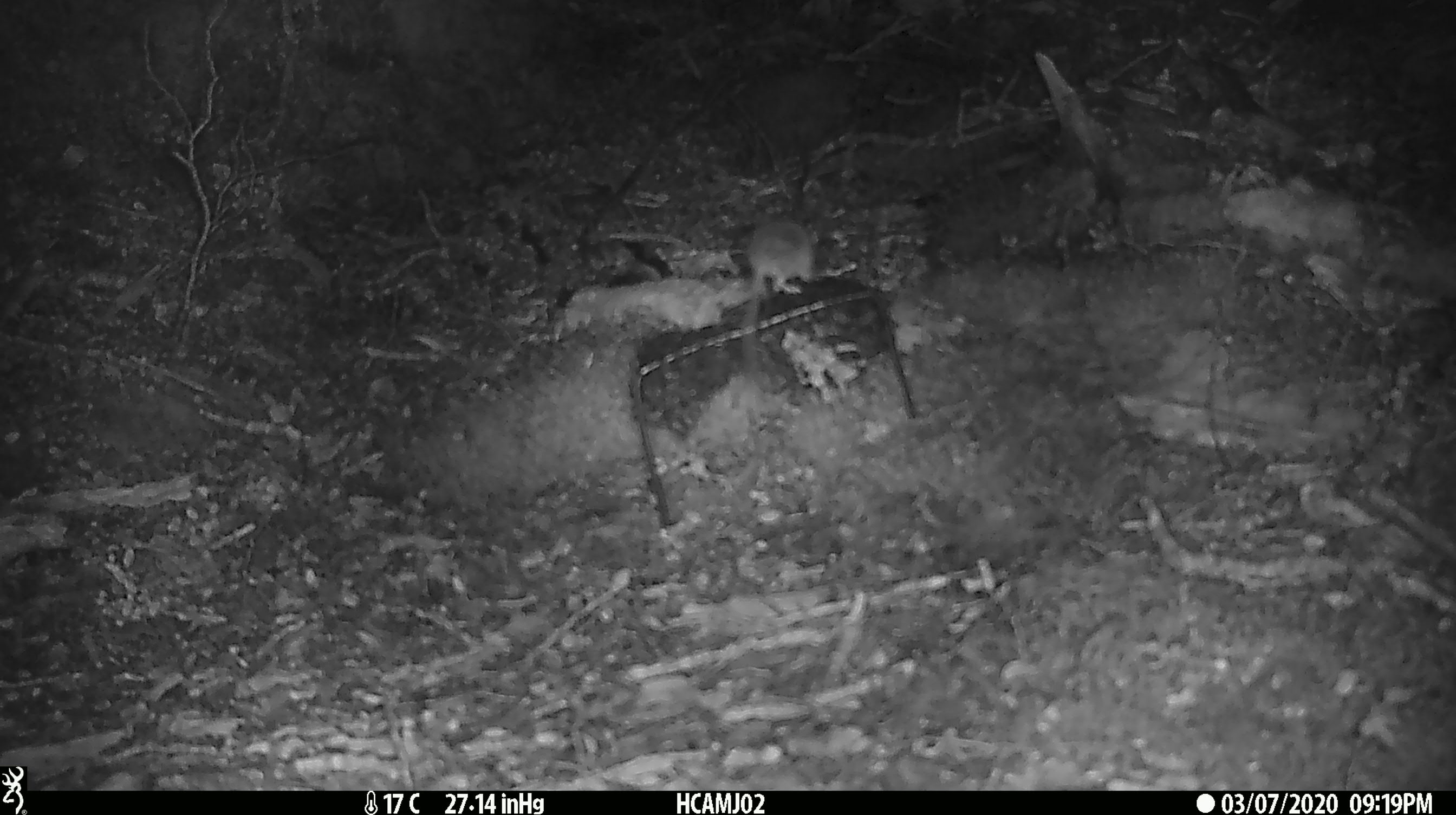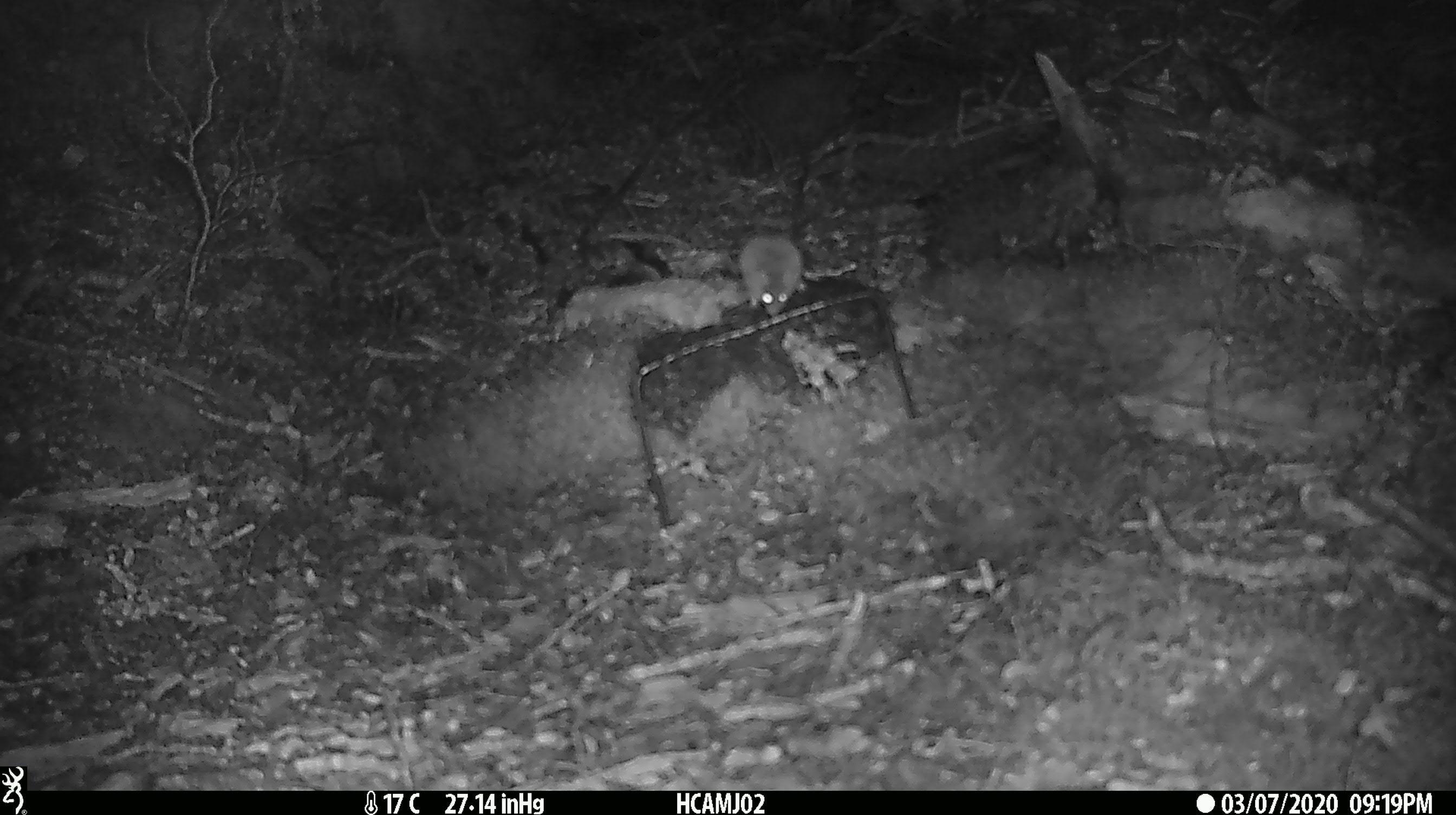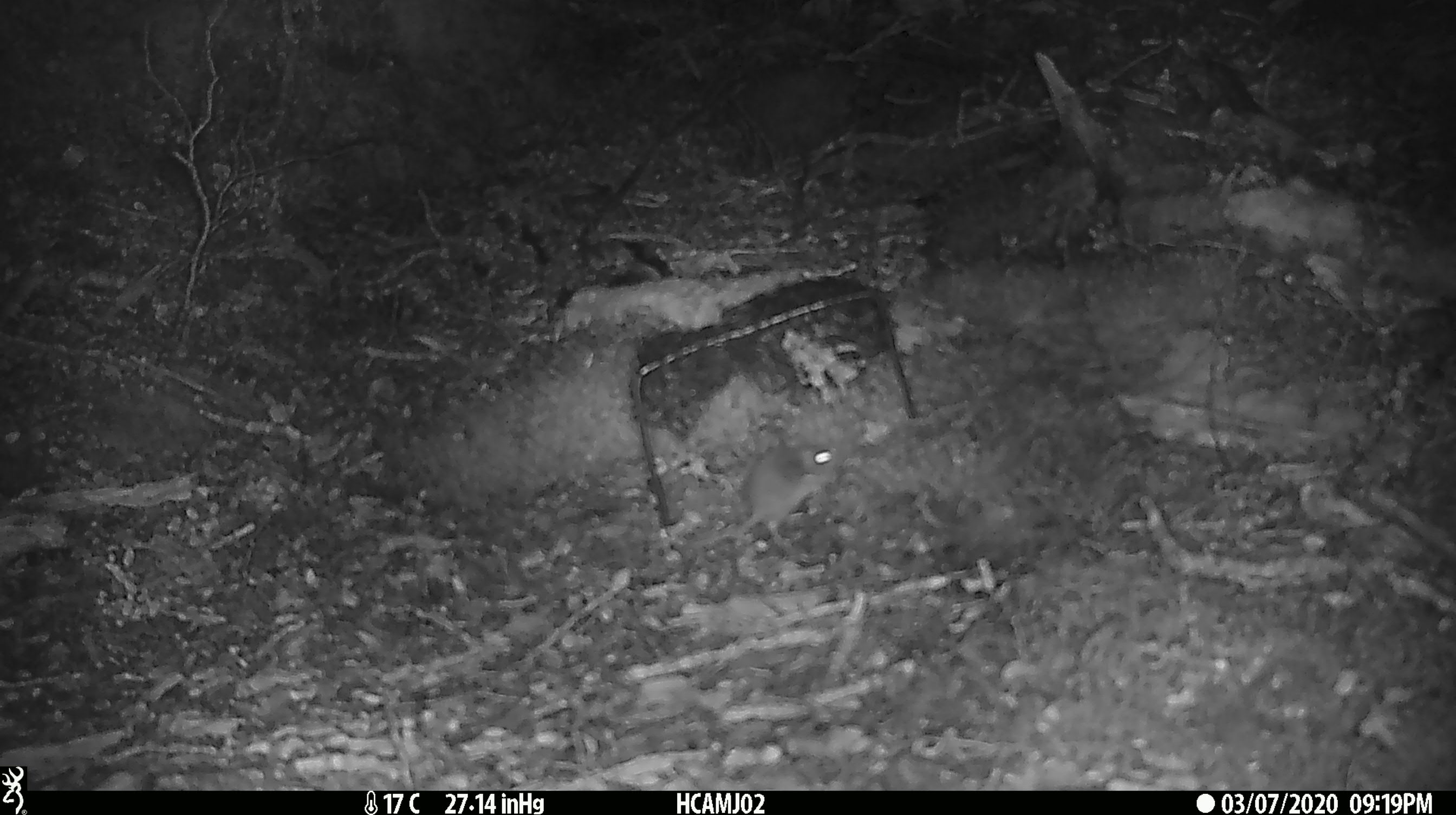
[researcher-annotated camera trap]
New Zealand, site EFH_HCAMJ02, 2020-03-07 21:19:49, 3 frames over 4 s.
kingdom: Animalia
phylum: Chordata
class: Mammalia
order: Rodentia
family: Muridae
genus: Mus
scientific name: Mus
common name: mouse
Mouse (Mus).